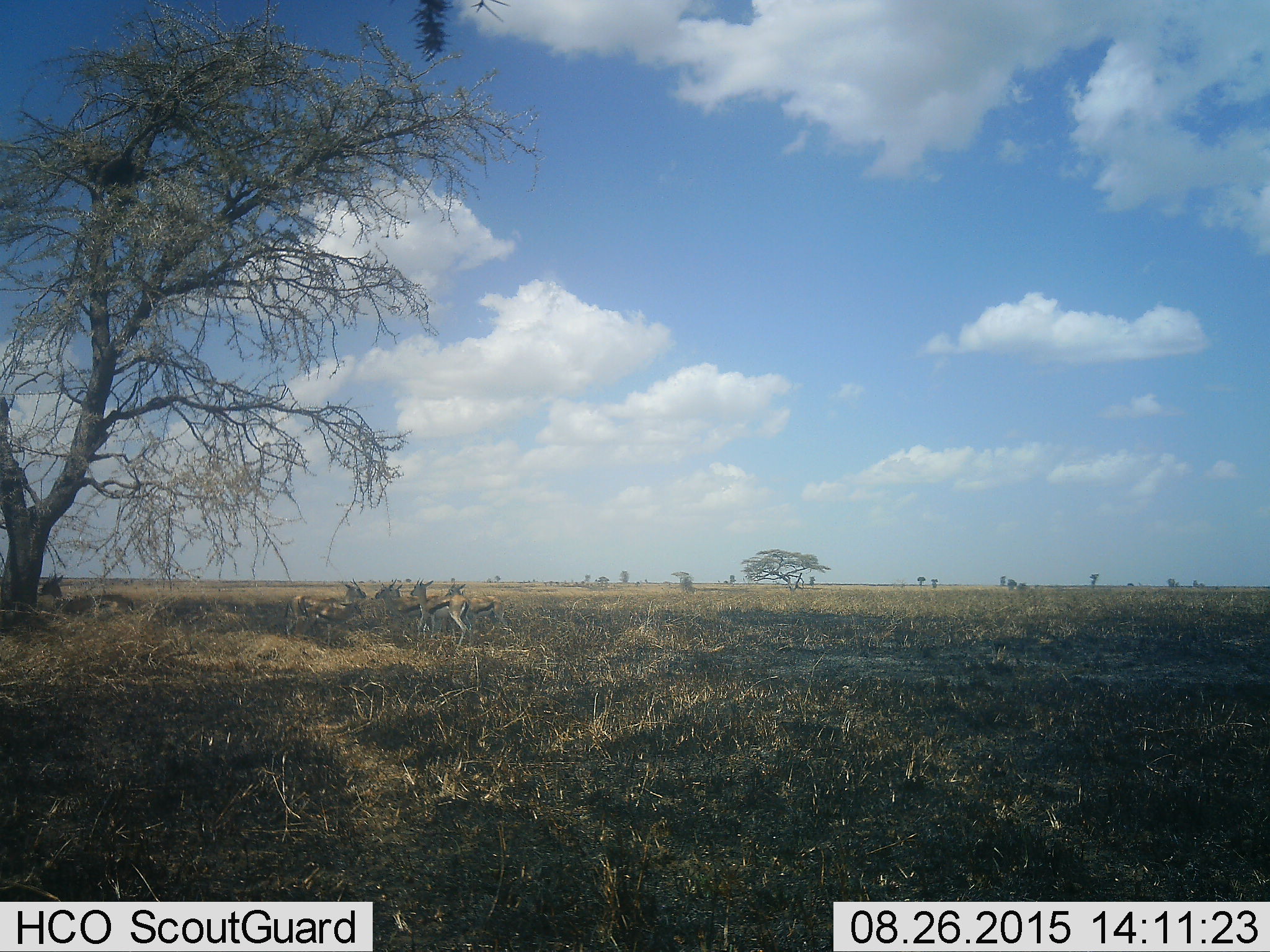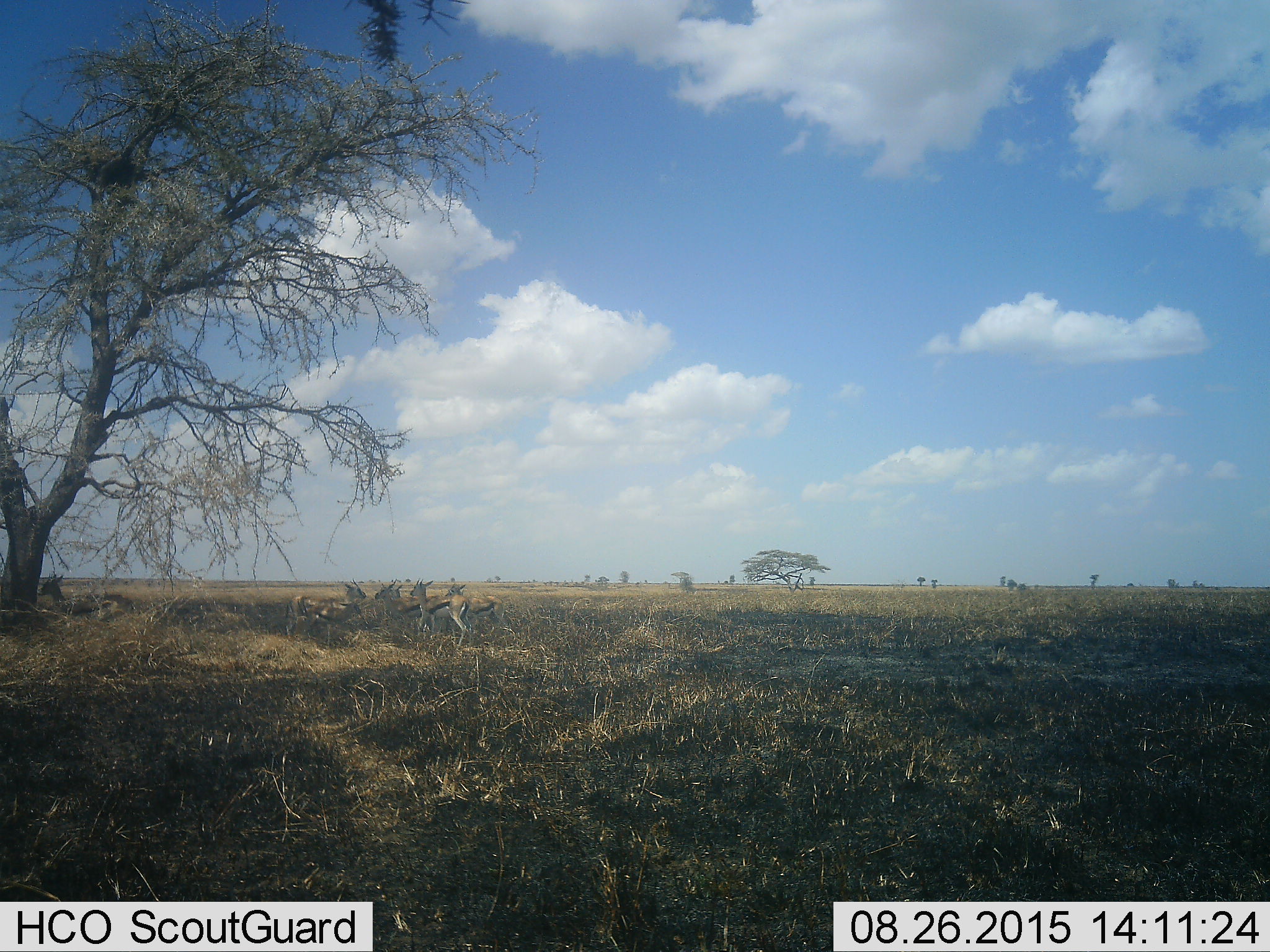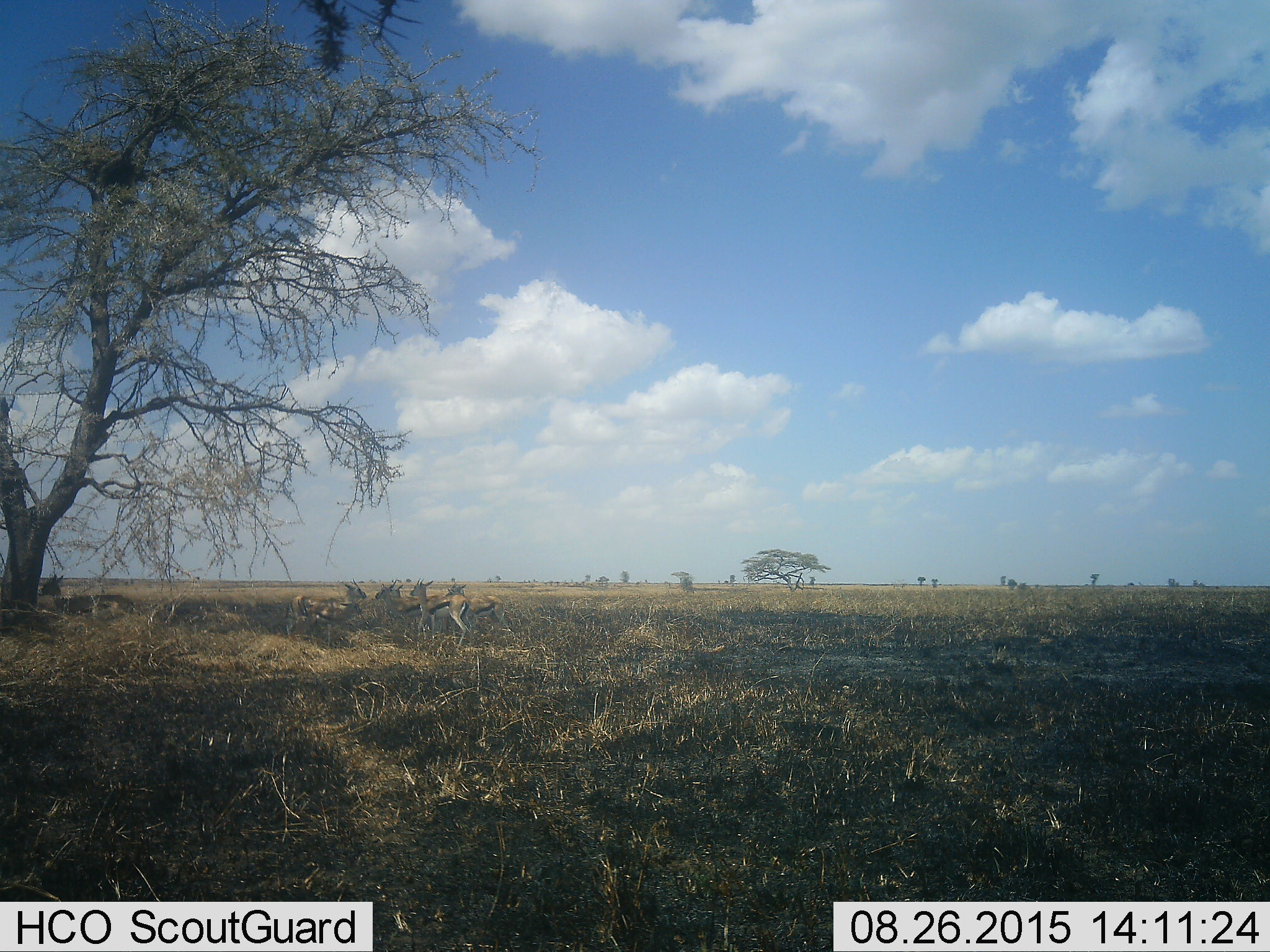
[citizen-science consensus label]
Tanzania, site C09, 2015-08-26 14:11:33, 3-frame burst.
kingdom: Animalia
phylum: Chordata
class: Mammalia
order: Artiodactyla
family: Bovidae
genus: Eudorcas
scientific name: Eudorcas thomsonii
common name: thomson's gazelle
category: gazellethomsons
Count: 6.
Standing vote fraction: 100%.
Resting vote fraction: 18%.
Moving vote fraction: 6%.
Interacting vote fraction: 24%.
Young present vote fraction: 6%.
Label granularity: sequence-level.